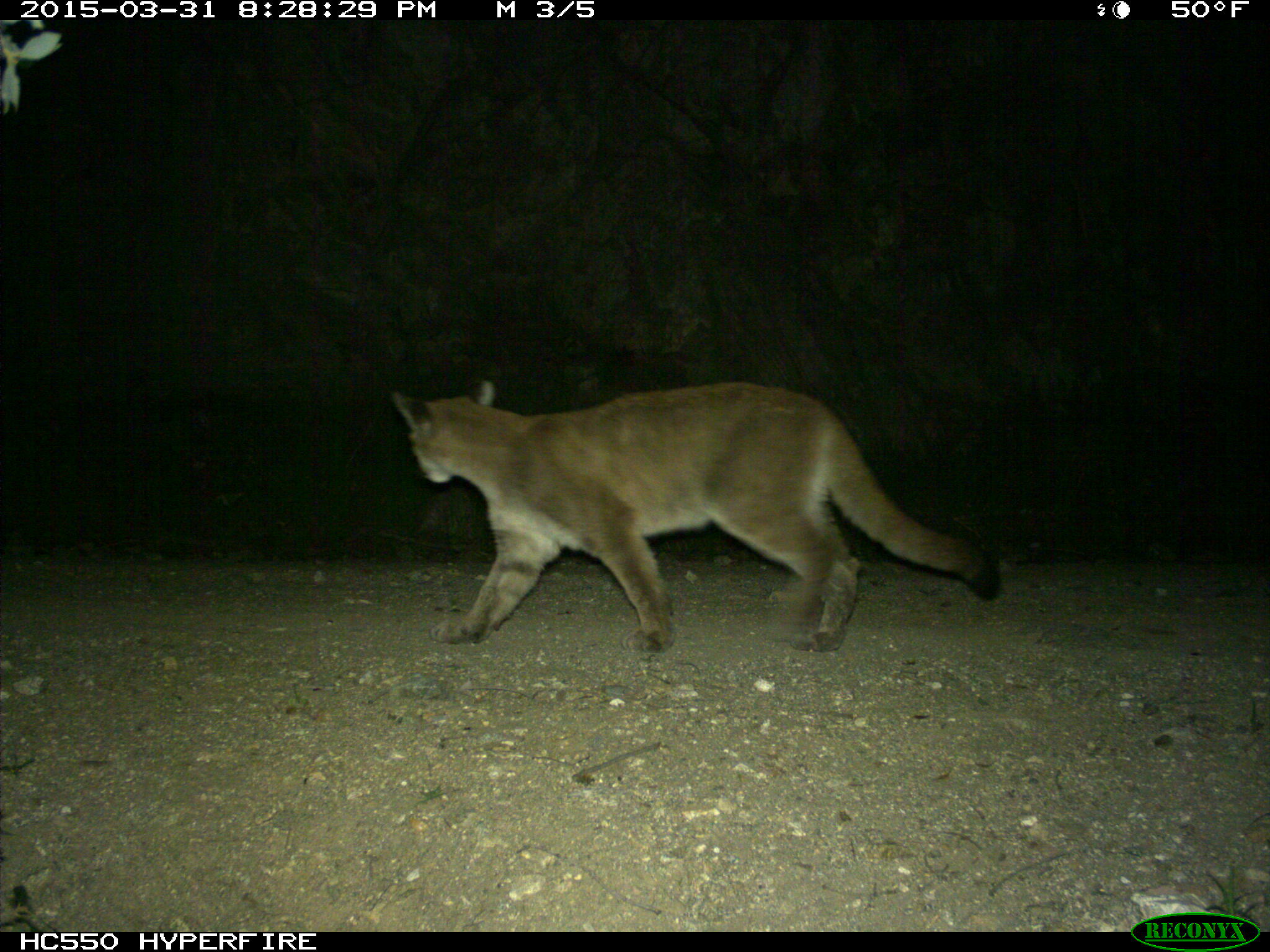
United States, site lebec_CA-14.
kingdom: Animalia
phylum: Chordata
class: Mammalia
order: Carnivora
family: Felidae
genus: Puma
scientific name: Puma concolor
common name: mountain lion